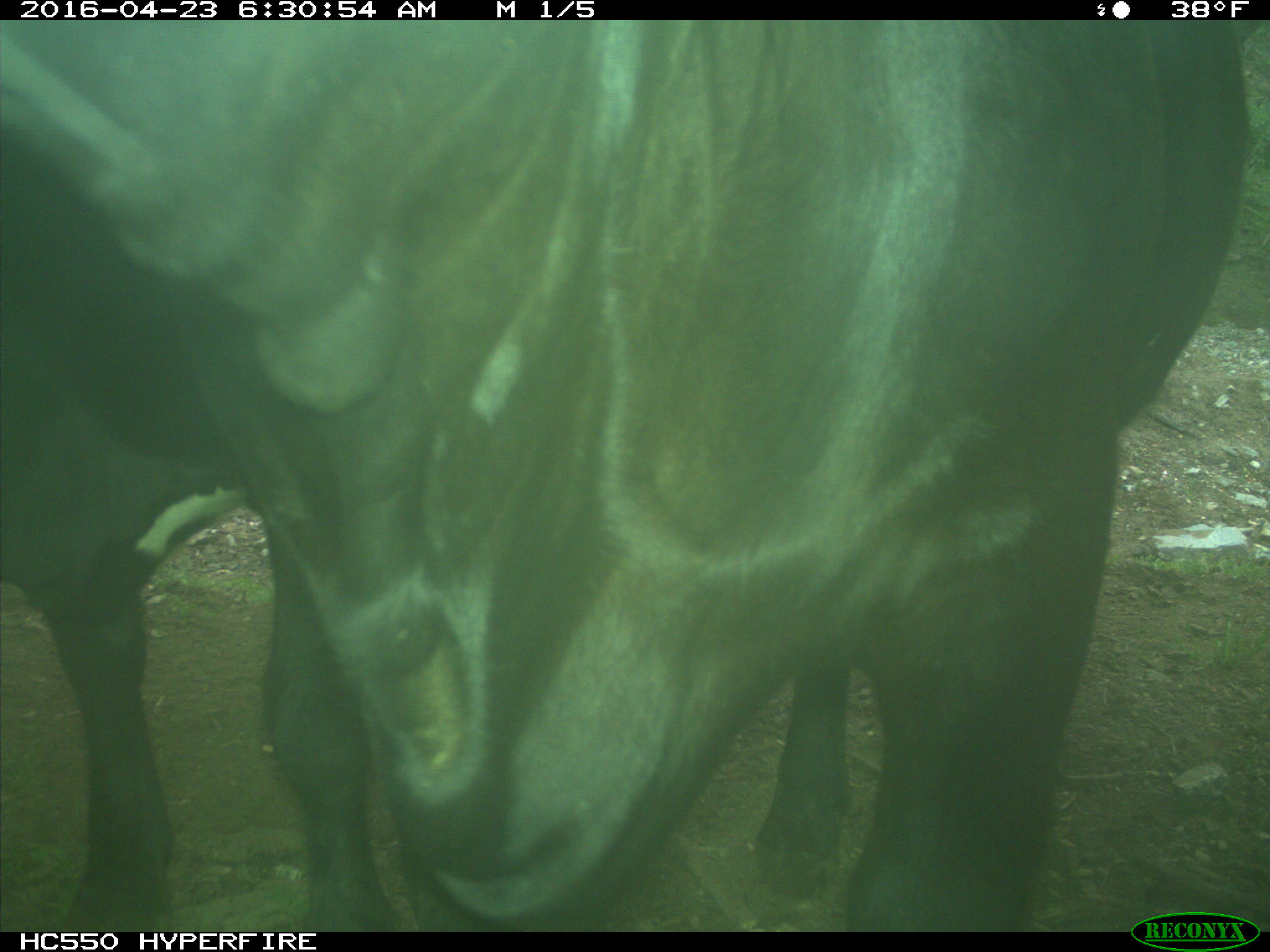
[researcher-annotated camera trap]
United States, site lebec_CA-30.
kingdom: Animalia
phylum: Chordata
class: Mammalia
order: Artiodactyla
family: Bovidae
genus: Bos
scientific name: Bos taurus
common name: domestic cow